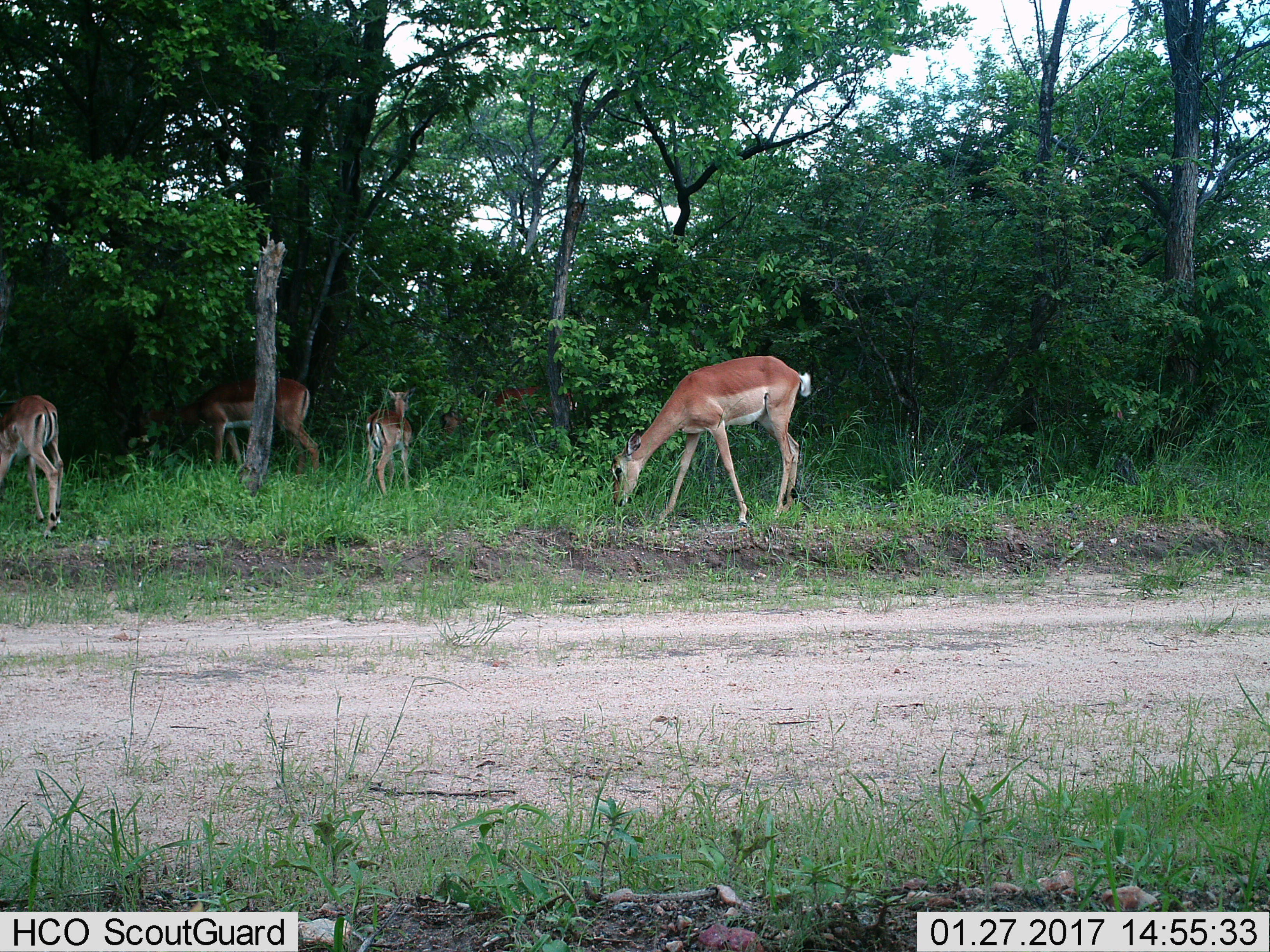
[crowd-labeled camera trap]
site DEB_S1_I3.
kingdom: Animalia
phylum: Chordata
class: Mammalia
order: Artiodactyla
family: Bovidae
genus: Aepyceros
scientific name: Aepyceros melampus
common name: impala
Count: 5.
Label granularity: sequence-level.